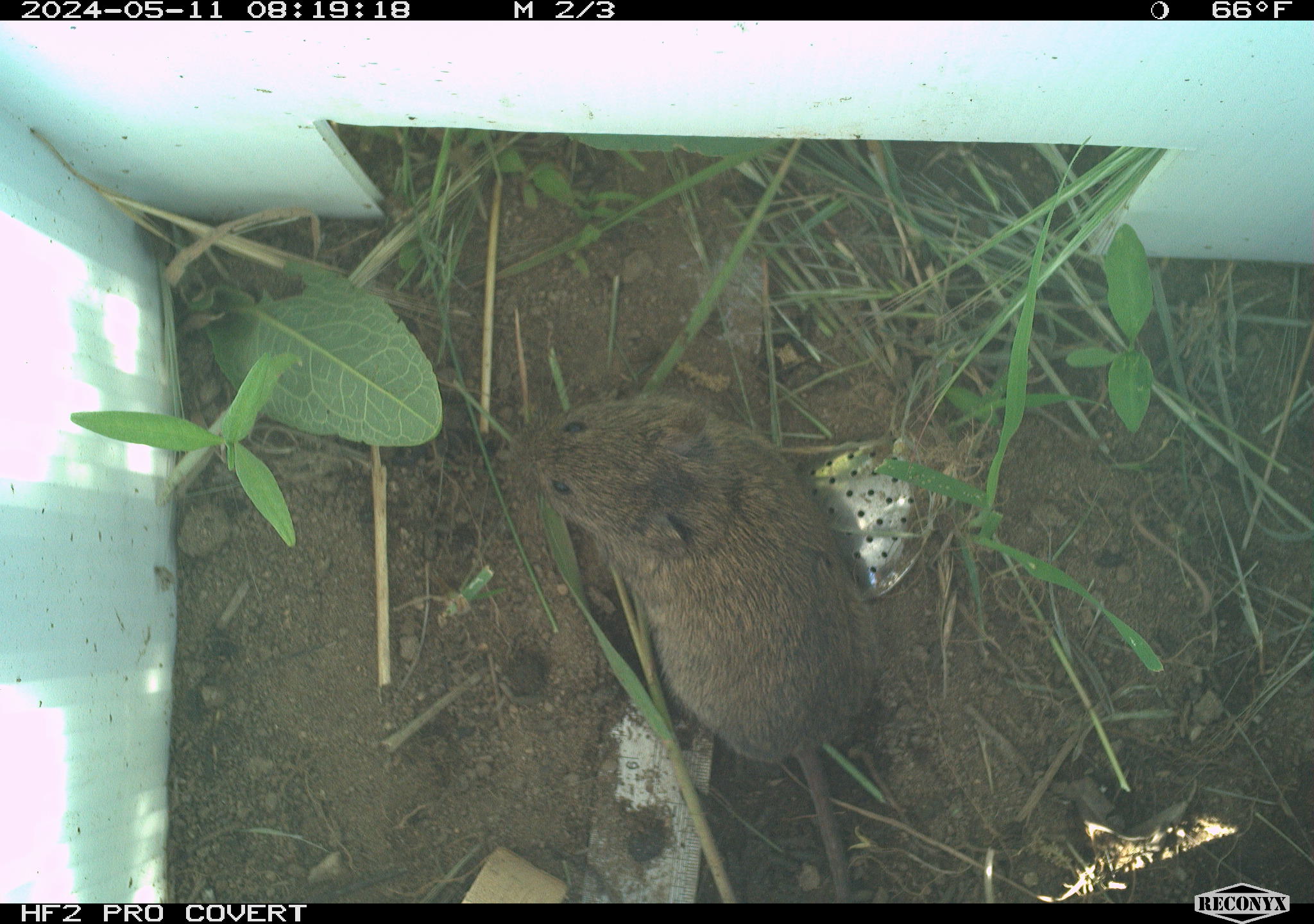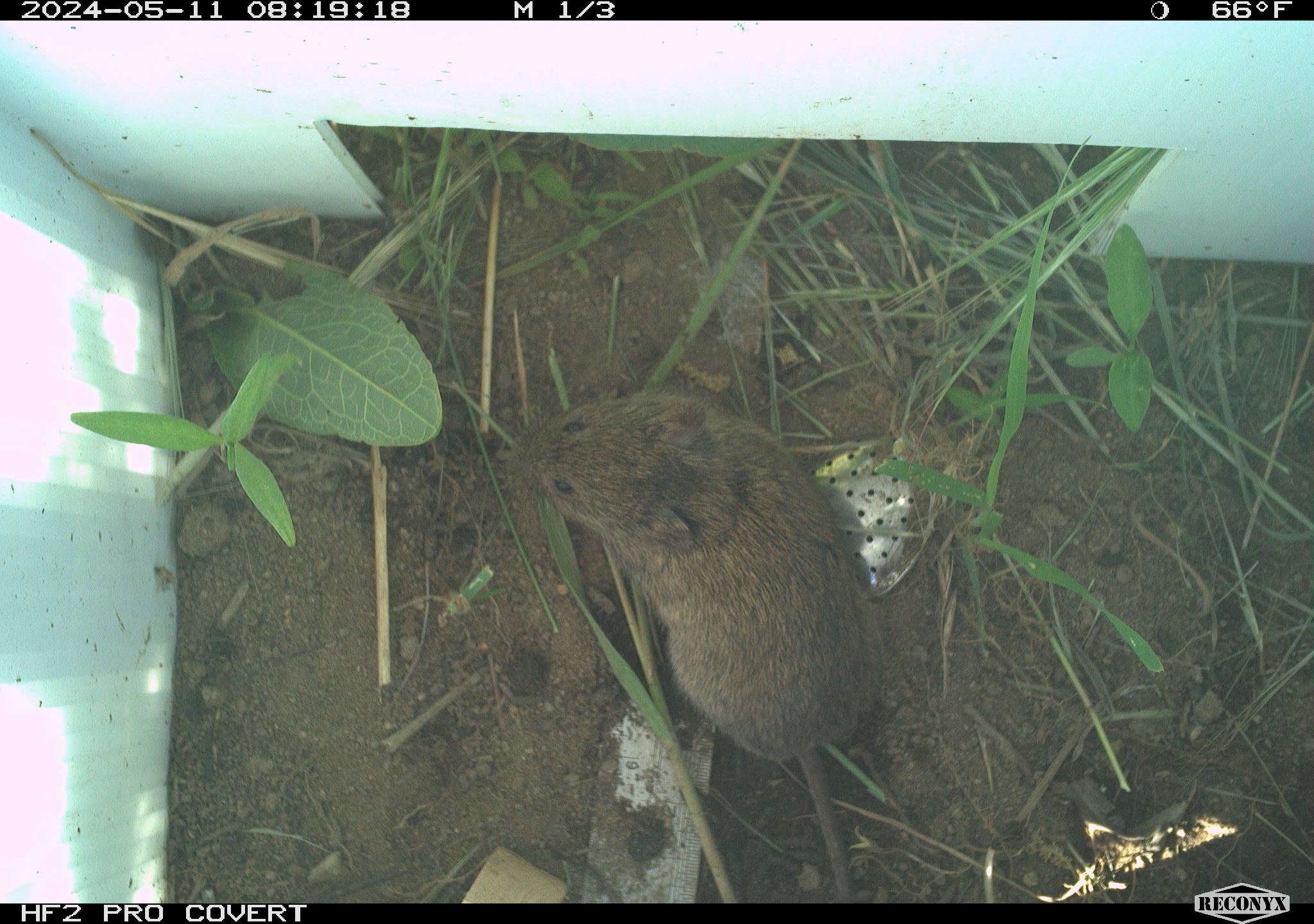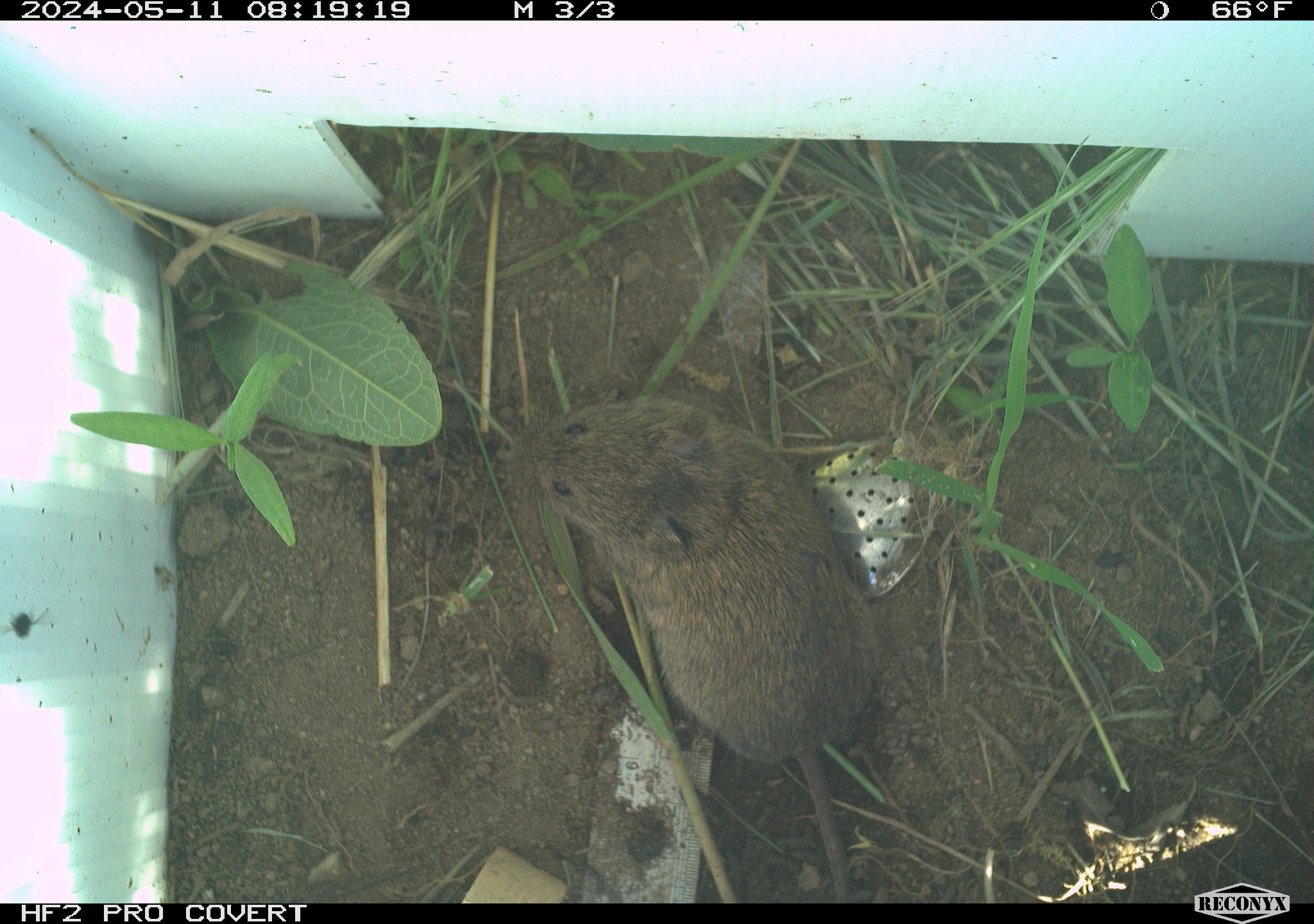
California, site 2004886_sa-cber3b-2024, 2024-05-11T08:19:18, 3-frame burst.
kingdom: Animalia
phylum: Chordata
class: Mammalia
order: Rodentia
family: Cricetidae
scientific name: Arvicolinae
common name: voles, lemmings, and muskrats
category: arvicolinae subfamily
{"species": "arvicolinae subfamily (voles, lemmings, and muskrats) (Arvicolinae)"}